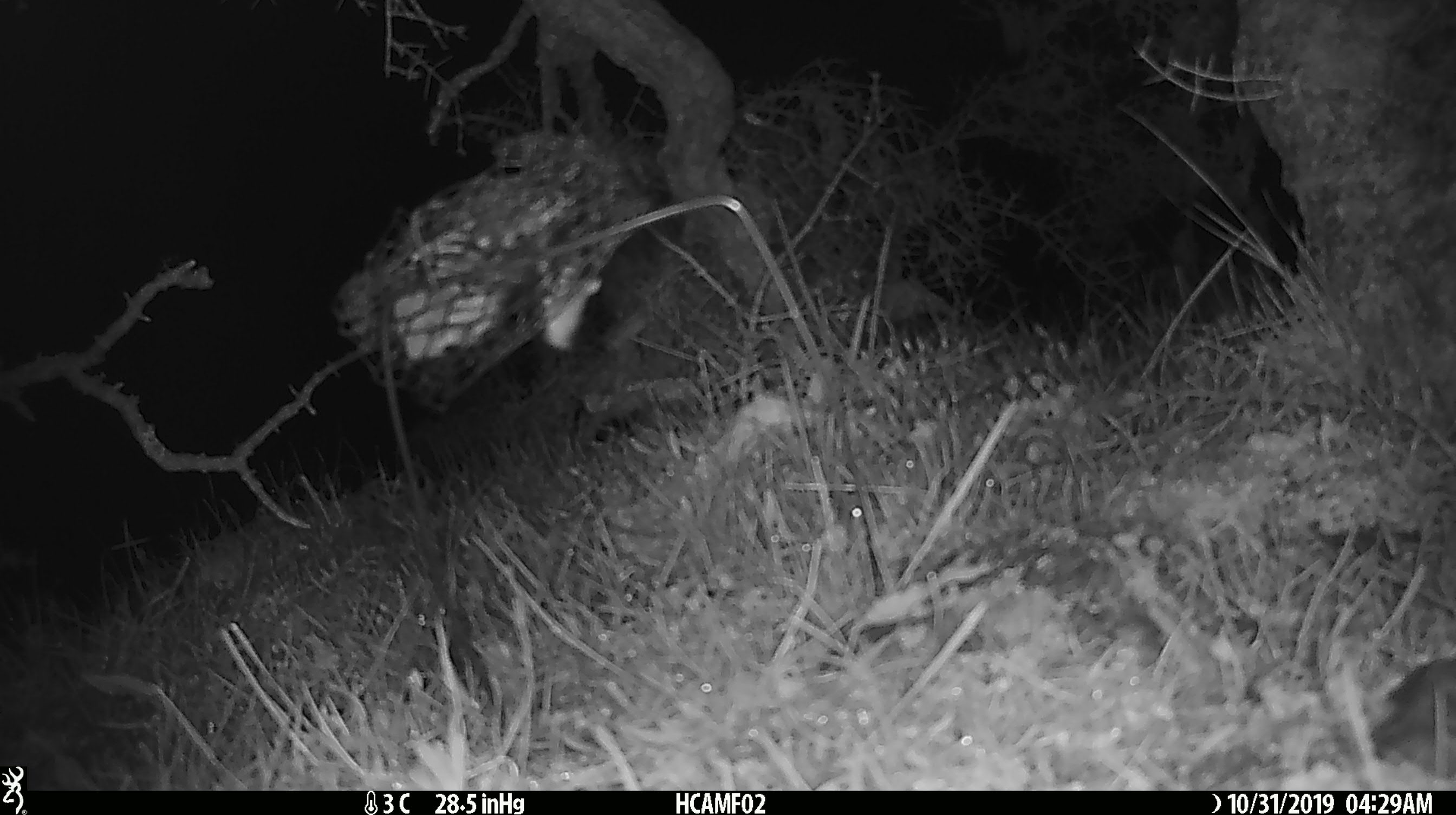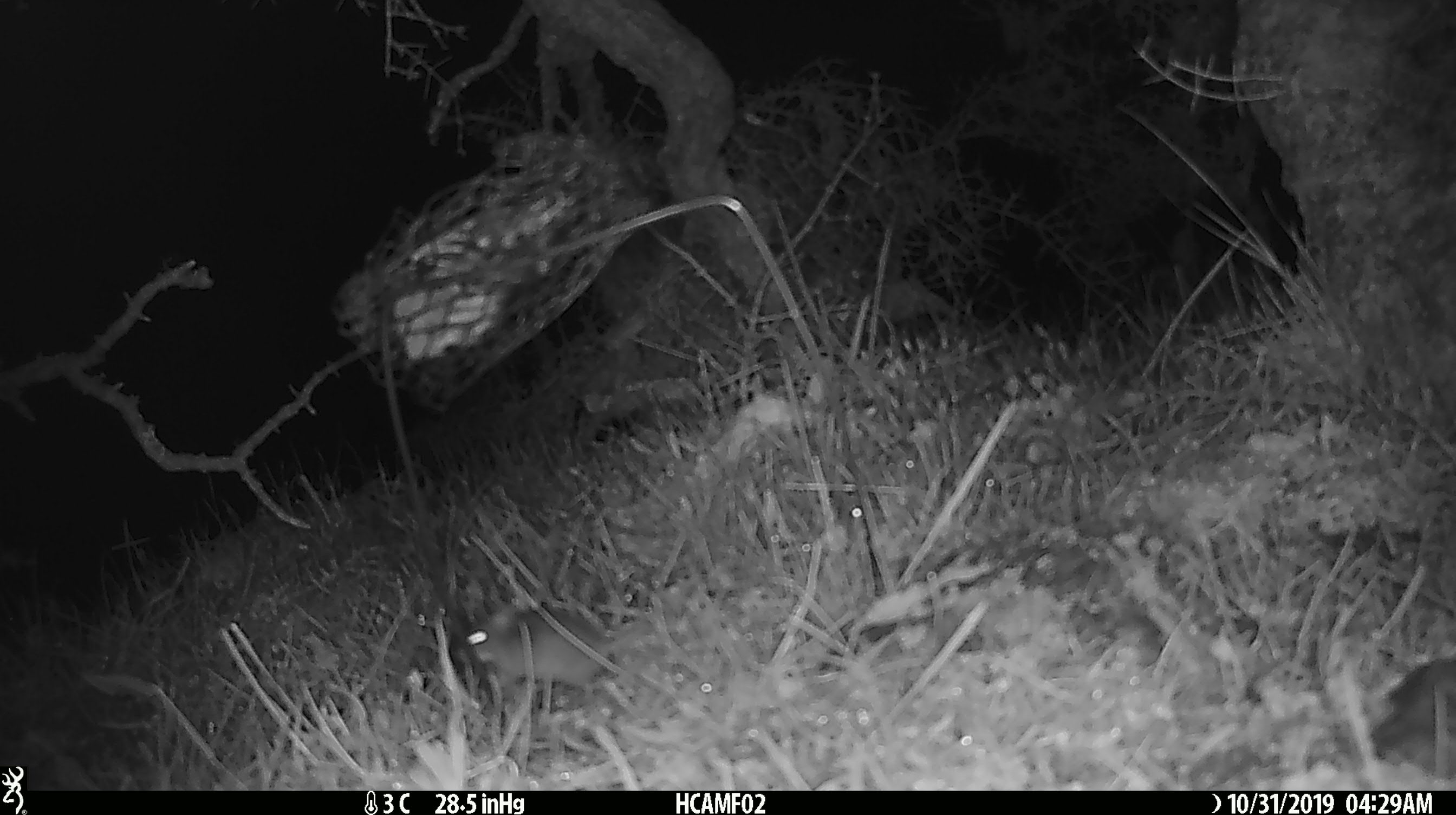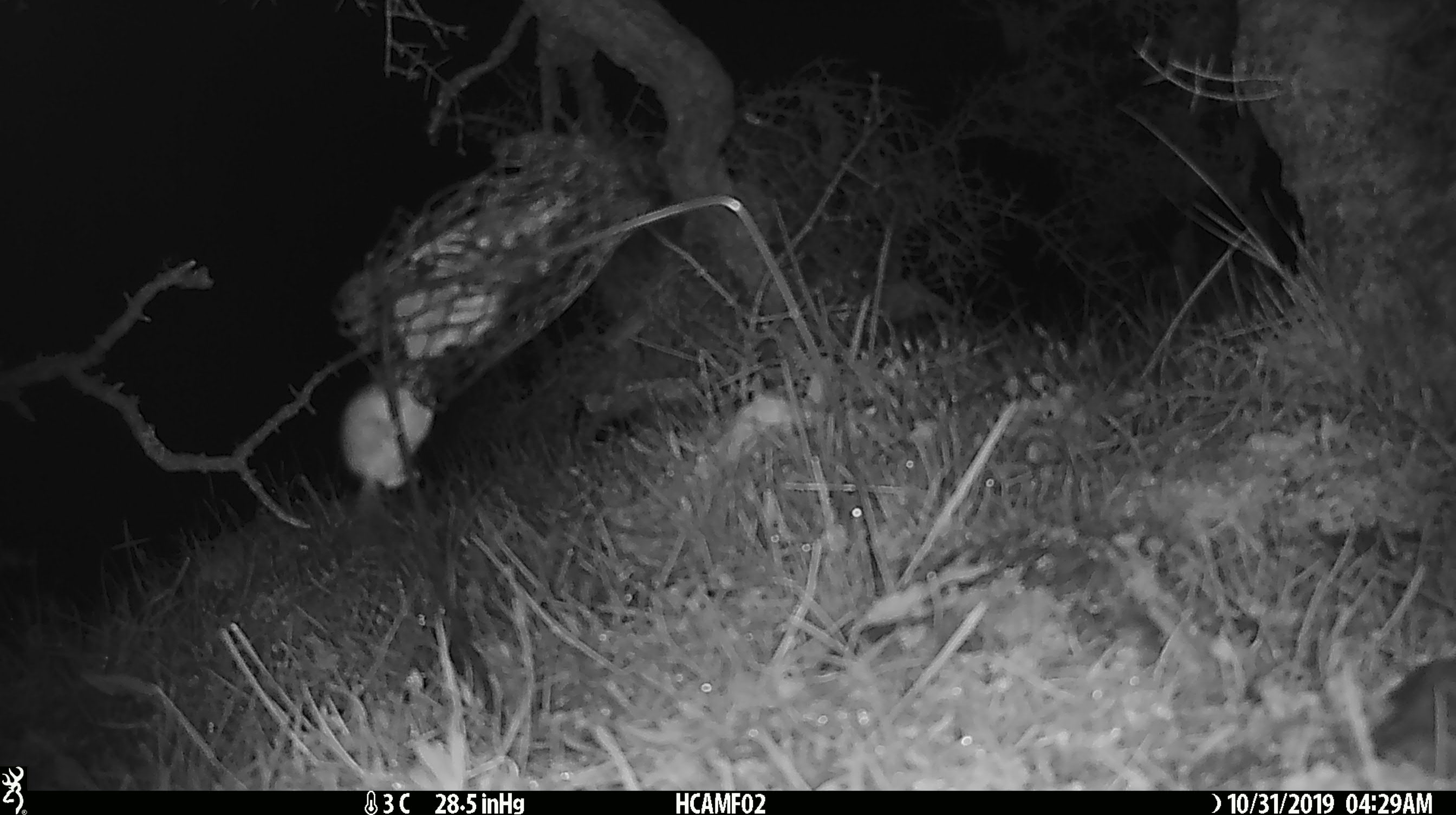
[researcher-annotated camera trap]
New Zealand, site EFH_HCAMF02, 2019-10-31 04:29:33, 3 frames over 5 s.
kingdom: Animalia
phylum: Chordata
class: Mammalia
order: Rodentia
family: Muridae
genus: Mus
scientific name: Mus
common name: mouse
Mouse (Mus).